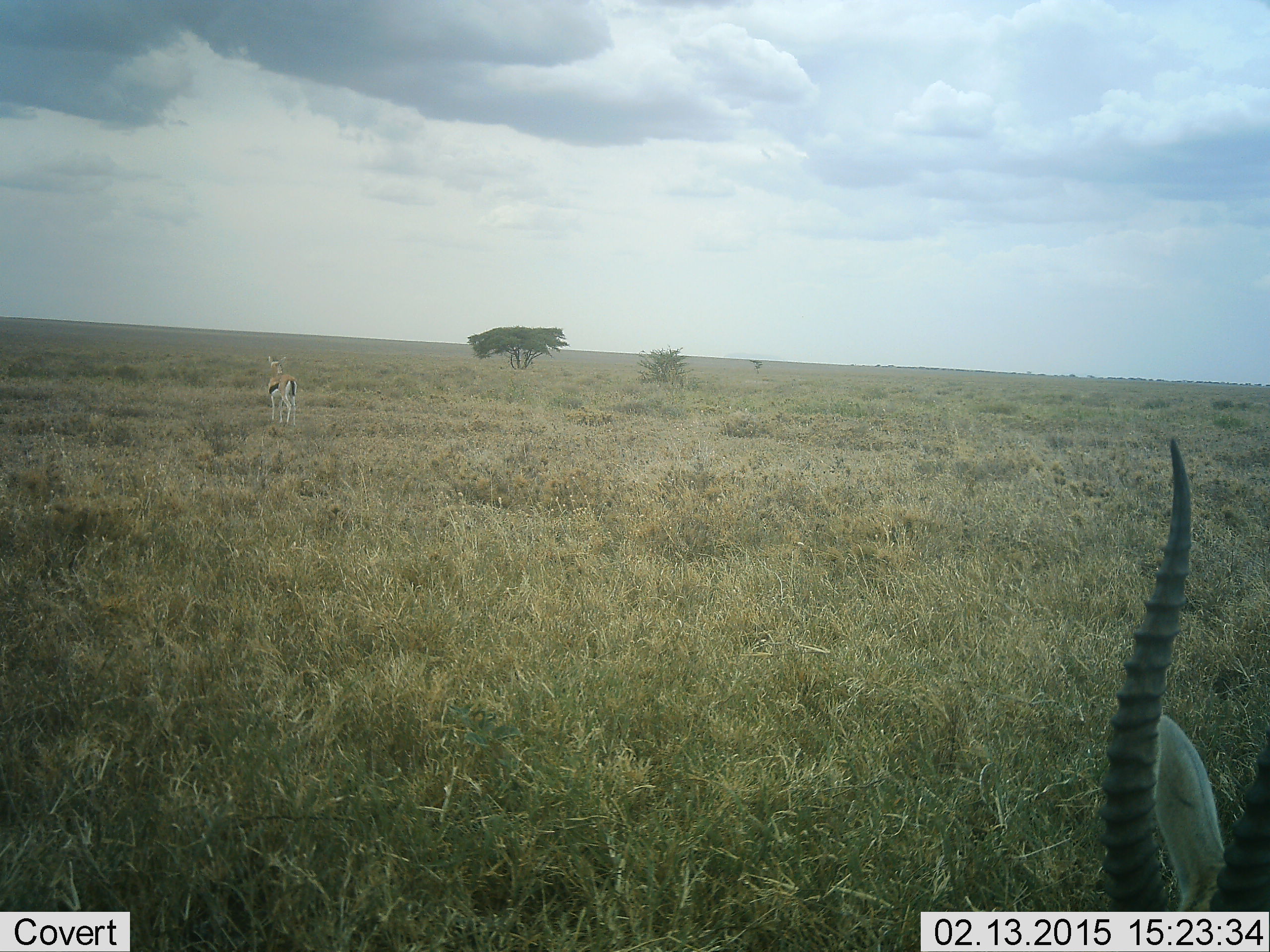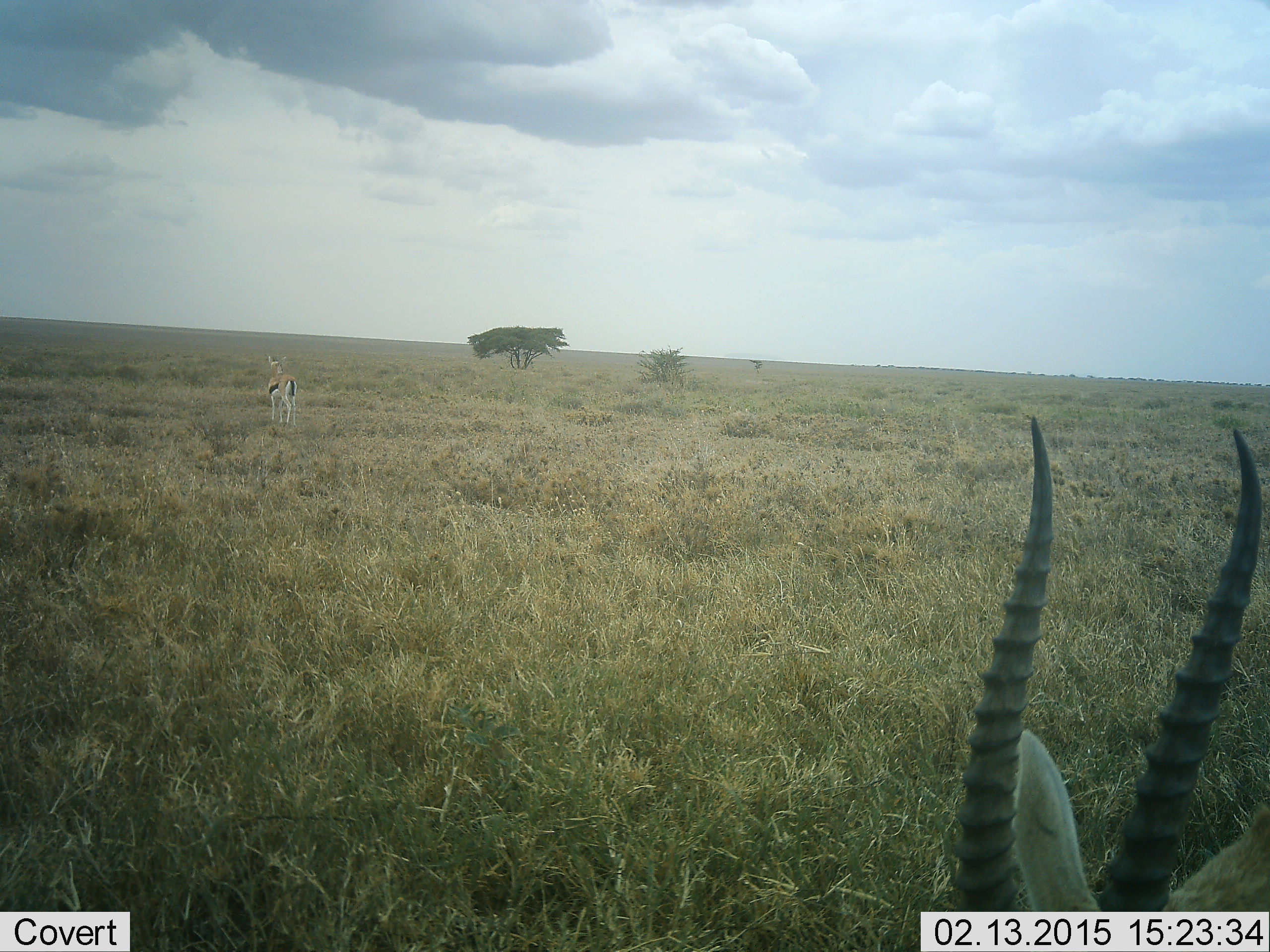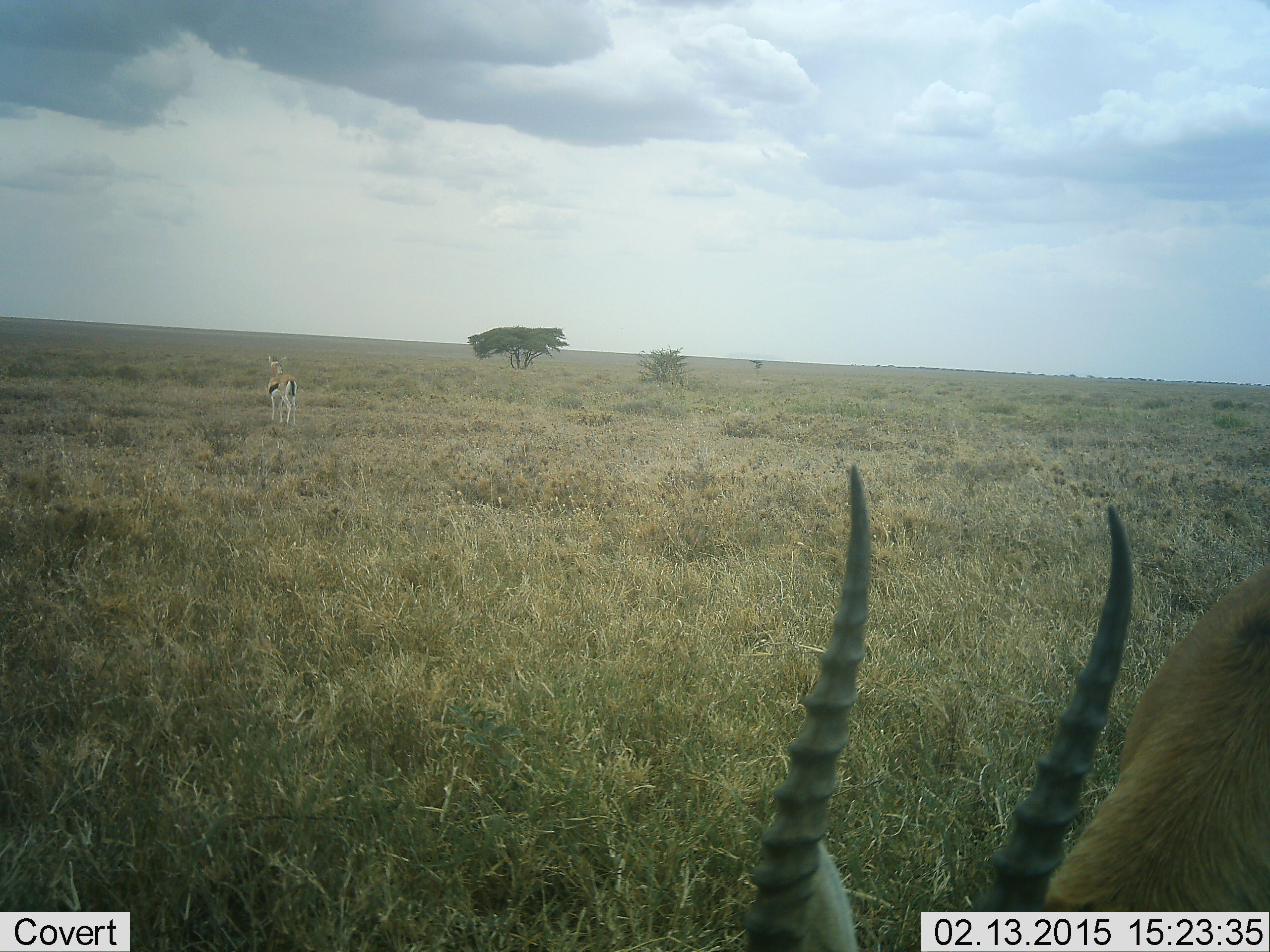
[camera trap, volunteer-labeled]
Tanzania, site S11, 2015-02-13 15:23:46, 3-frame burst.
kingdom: Animalia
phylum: Chordata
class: Mammalia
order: Artiodactyla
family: Bovidae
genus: Eudorcas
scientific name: Eudorcas thomsonii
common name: thomson's gazelle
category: gazellethomsons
Gazellethomsons (thomson's gazelle) (Eudorcas thomsonii), count 2. Behavior (volunteer vote fractions): standing 90%, resting 0%, moving 10%, interacting 0%. Young present (vote fraction): 0%. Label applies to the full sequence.